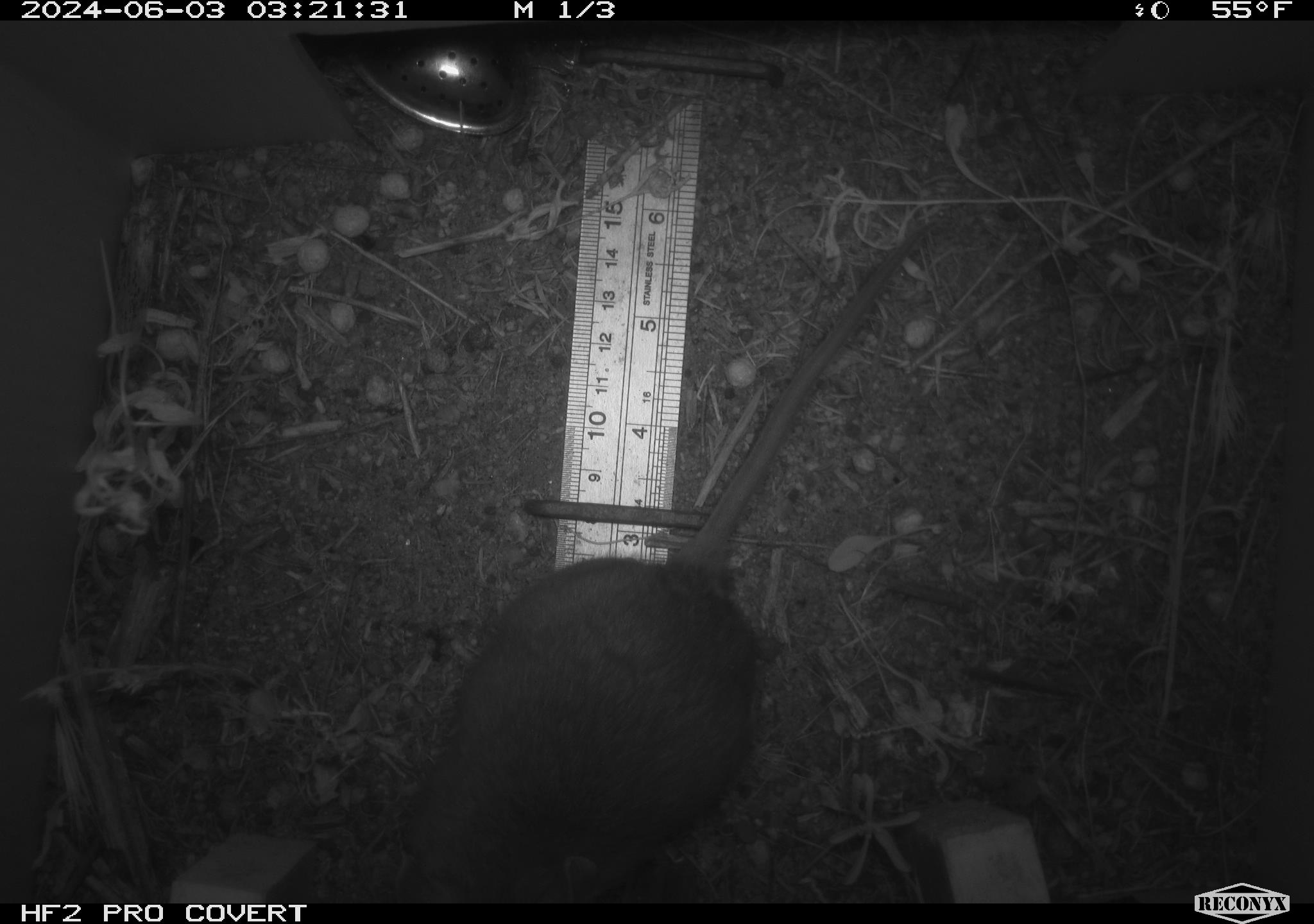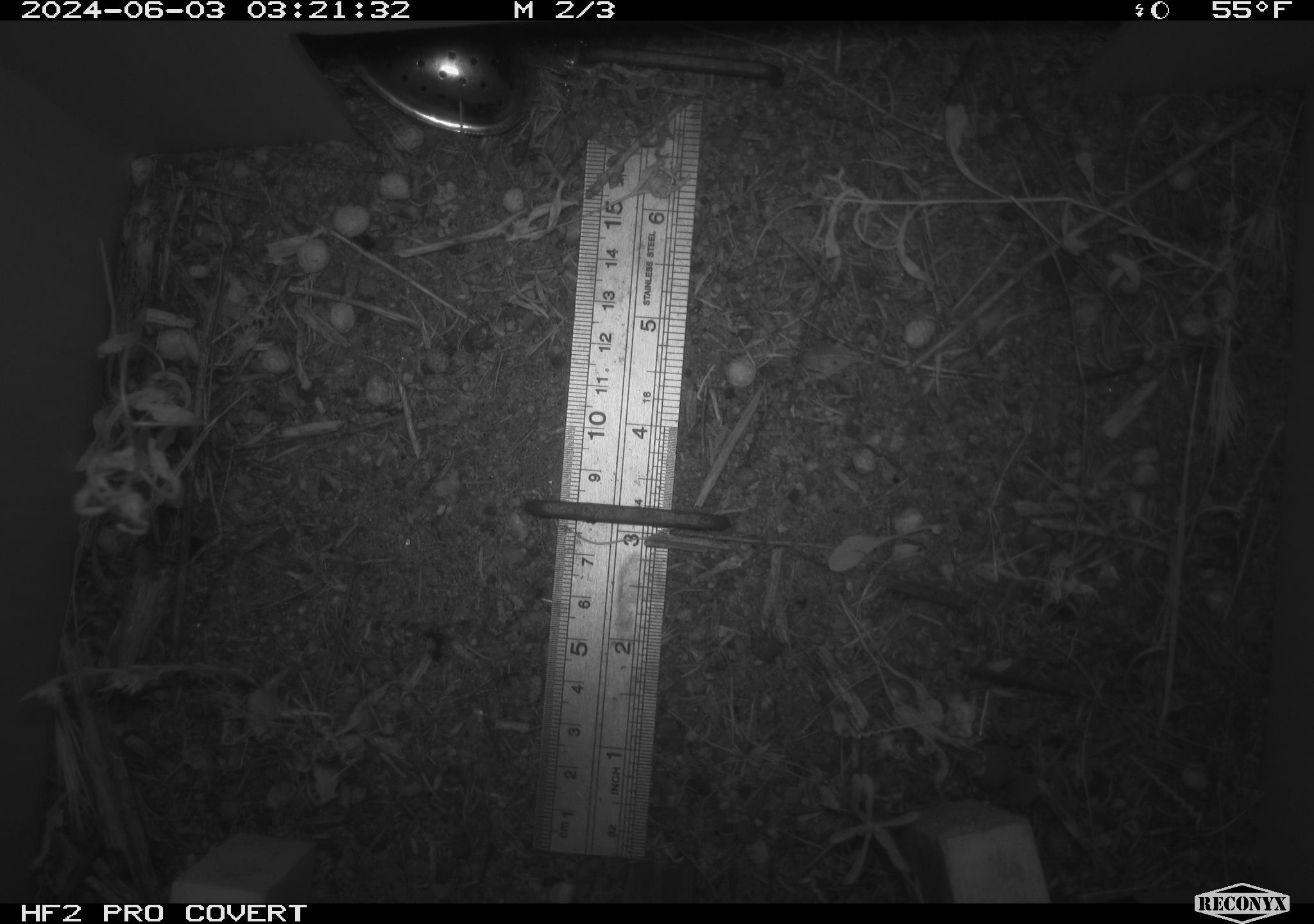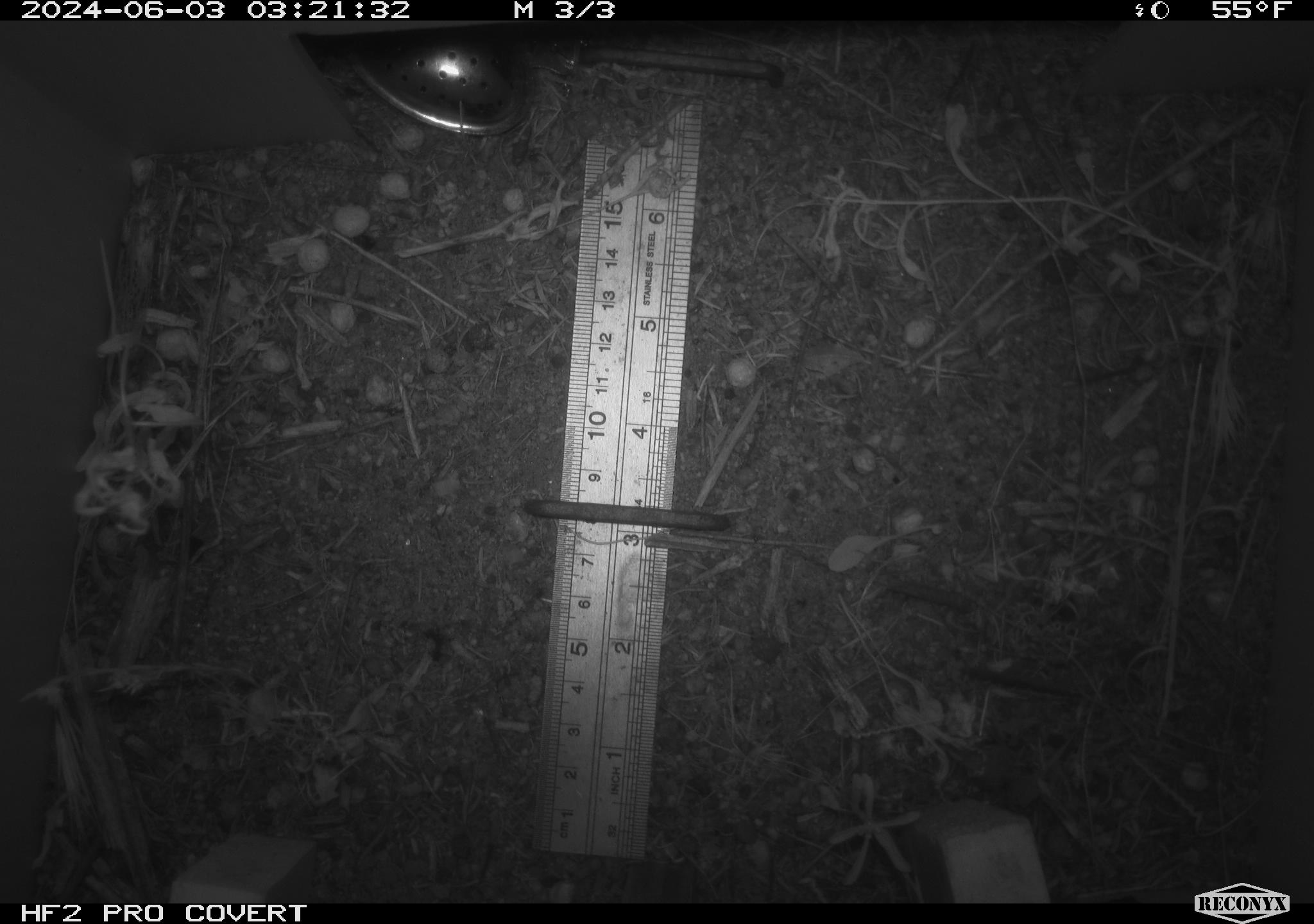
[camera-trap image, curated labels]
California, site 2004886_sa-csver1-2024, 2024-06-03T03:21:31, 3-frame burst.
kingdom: Animalia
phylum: Chordata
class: Mammalia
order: Rodentia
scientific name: Rodentia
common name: rodent